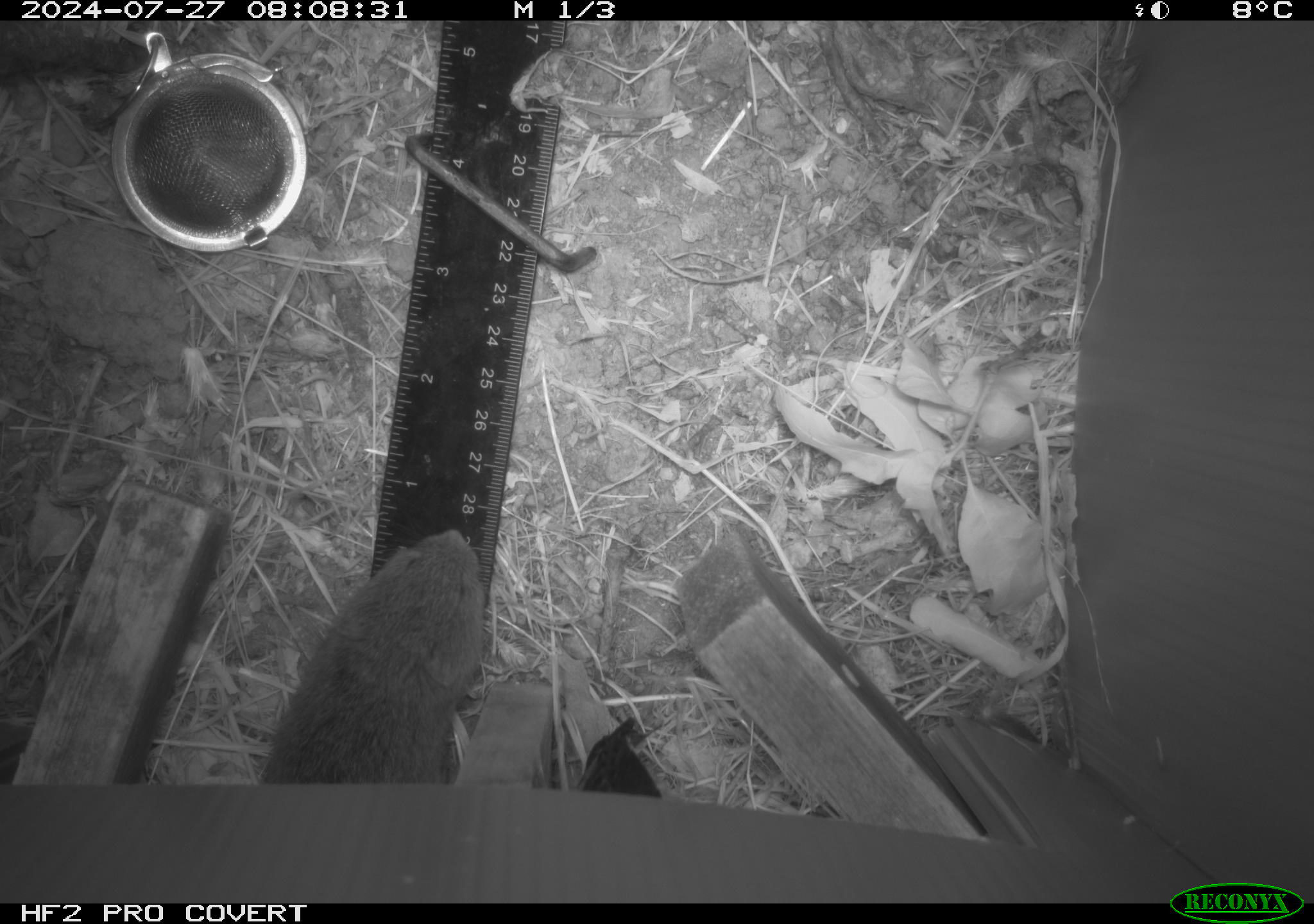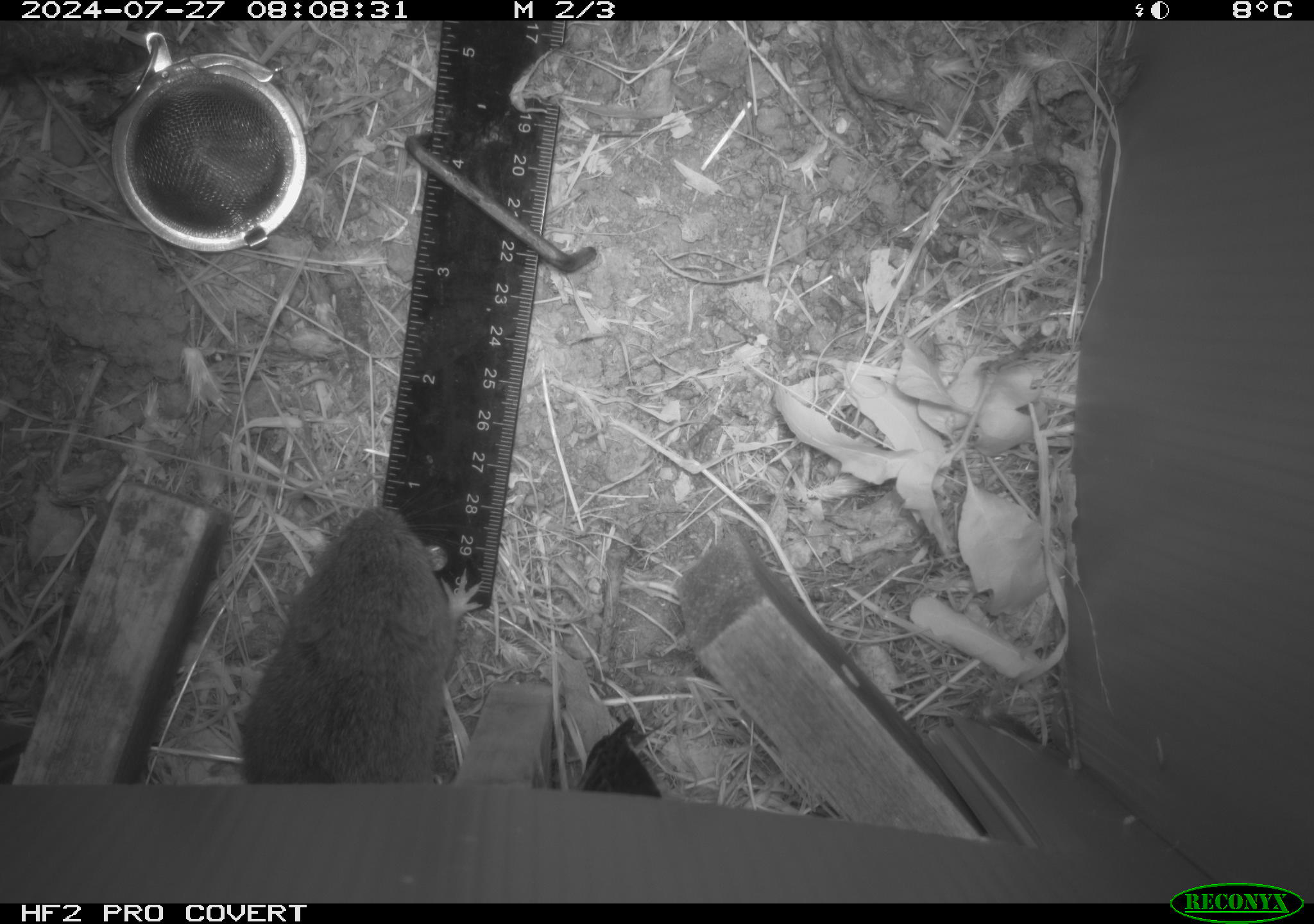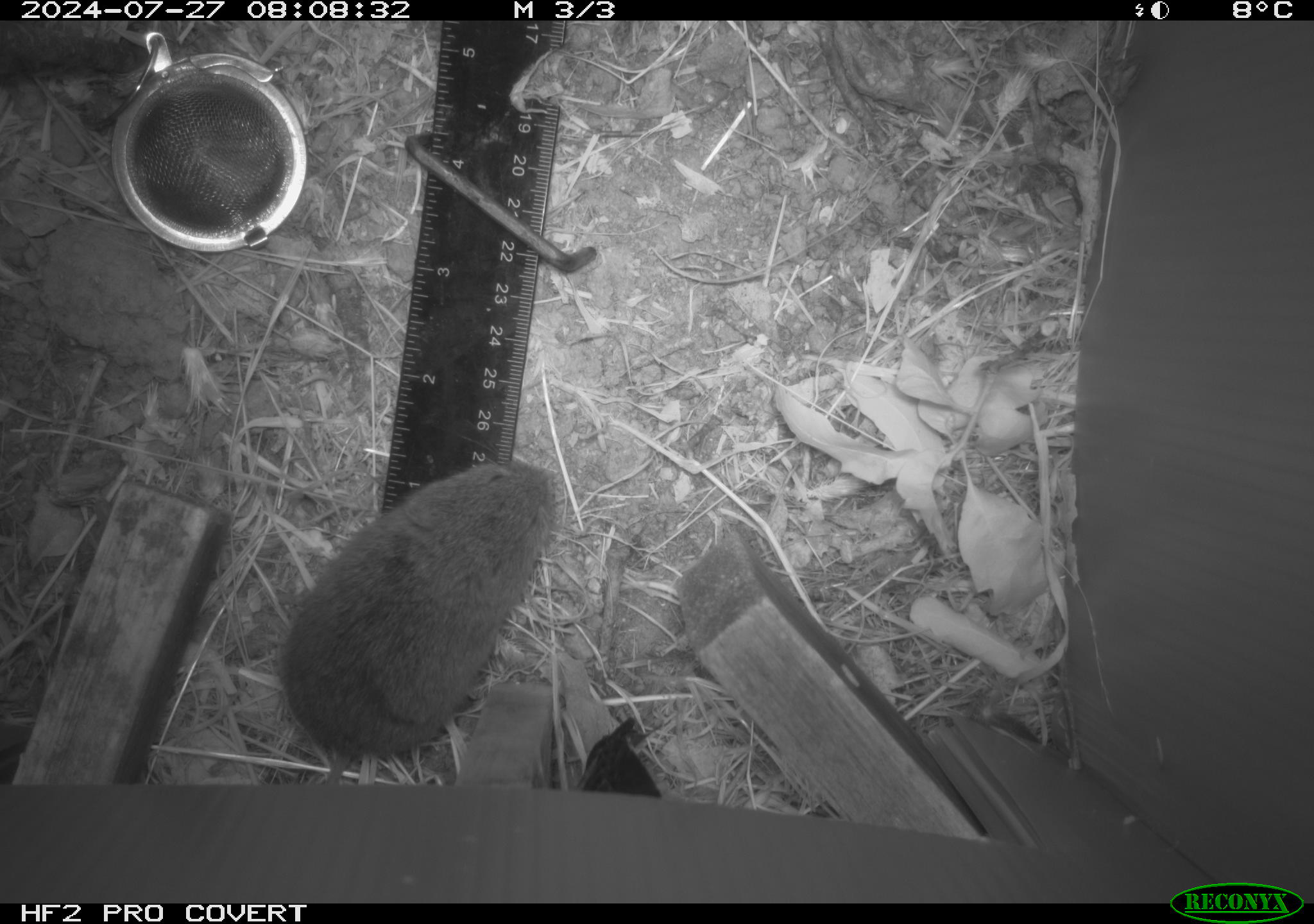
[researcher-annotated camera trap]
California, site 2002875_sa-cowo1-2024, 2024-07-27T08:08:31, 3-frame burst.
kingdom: Animalia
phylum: Chordata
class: Mammalia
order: Rodentia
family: Cricetidae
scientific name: Arvicolinae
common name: voles, lemmings, and muskrats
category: arvicolinae subfamily